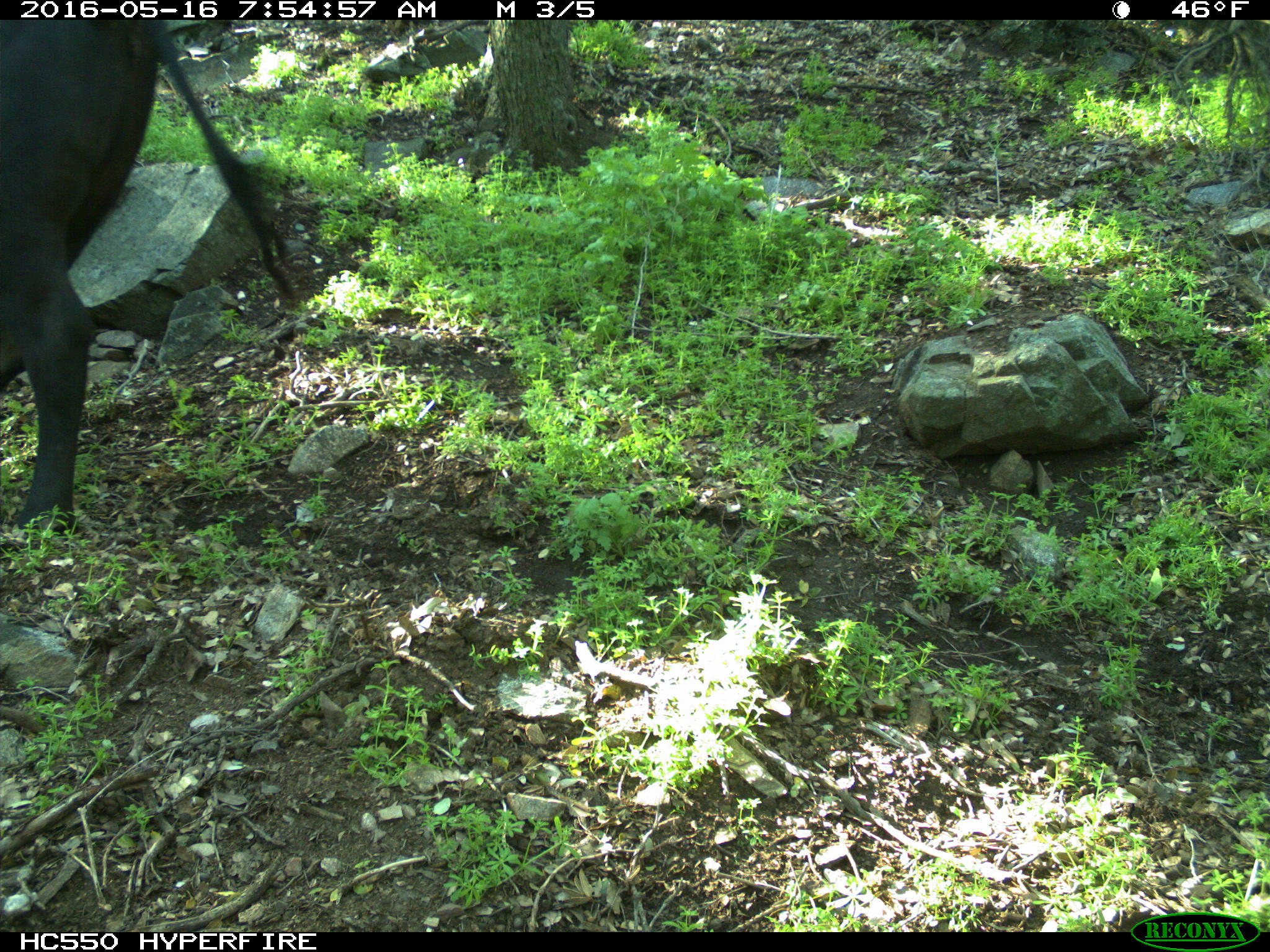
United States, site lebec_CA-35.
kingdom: Animalia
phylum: Chordata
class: Mammalia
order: Artiodactyla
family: Bovidae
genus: Bos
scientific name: Bos taurus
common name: domestic cow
Bos taurus (domestic cow).